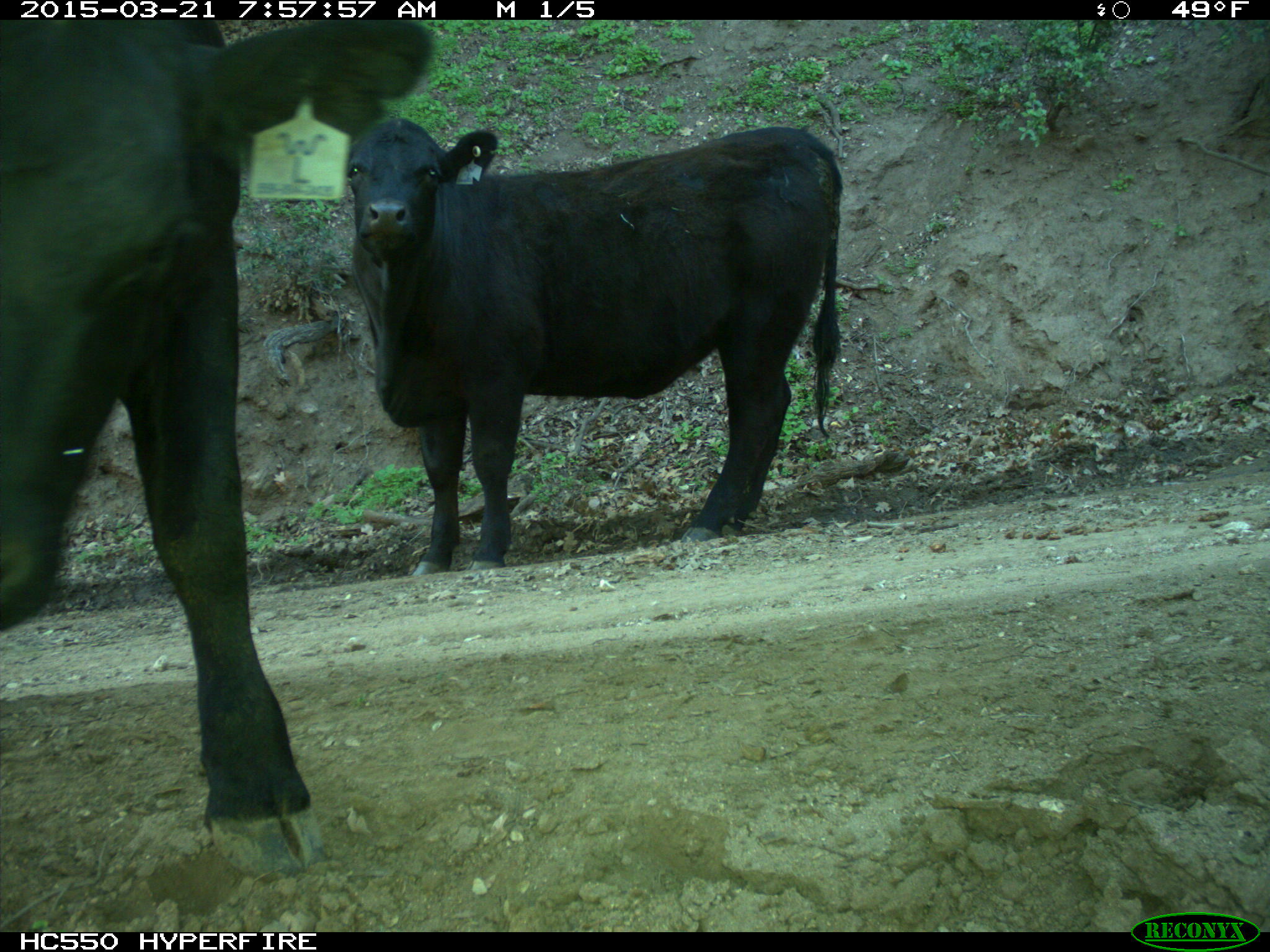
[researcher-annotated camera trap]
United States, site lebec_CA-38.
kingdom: Animalia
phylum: Chordata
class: Mammalia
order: Artiodactyla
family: Bovidae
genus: Bos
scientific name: Bos taurus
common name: domestic cow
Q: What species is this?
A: Bos taurus (domestic cow).